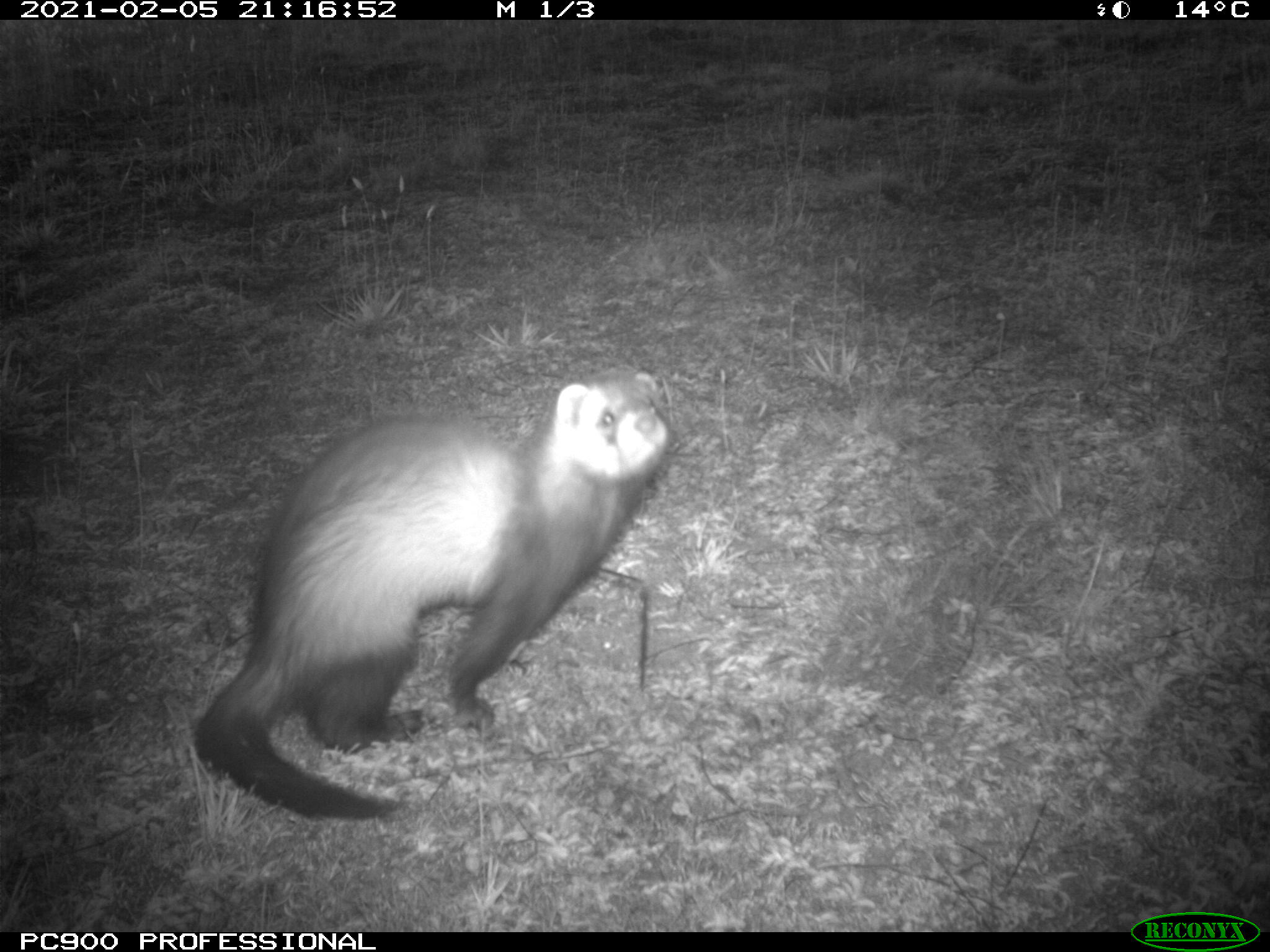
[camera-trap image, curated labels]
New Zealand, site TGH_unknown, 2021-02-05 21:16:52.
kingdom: Animalia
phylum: Chordata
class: Mammalia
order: Carnivora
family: Mustelidae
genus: Mustela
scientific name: Mustela furo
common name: ferret